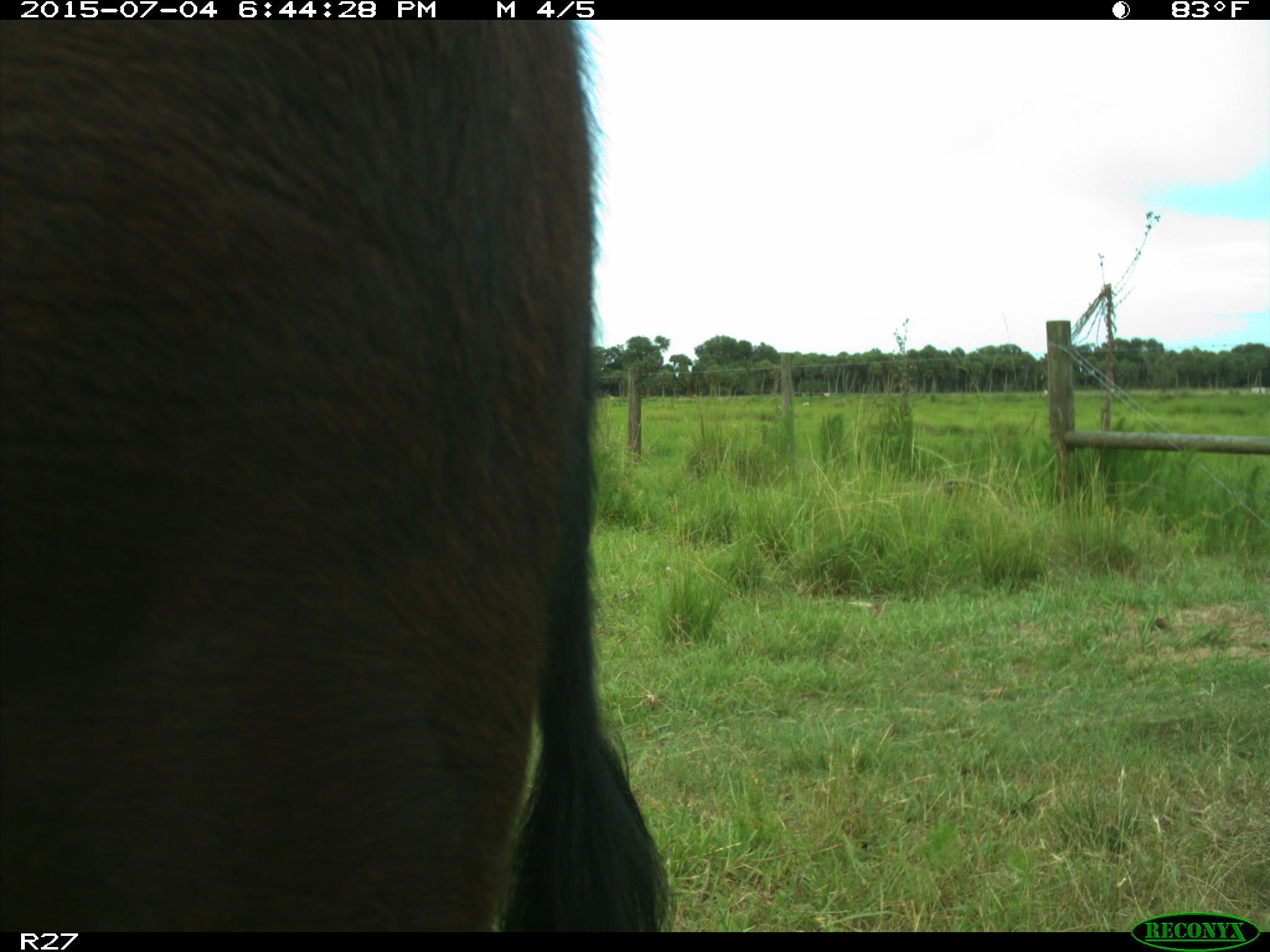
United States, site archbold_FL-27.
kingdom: Animalia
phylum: Chordata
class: Mammalia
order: Artiodactyla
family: Bovidae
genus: Bos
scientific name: Bos taurus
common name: domestic cow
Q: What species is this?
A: Bos taurus (domestic cow).